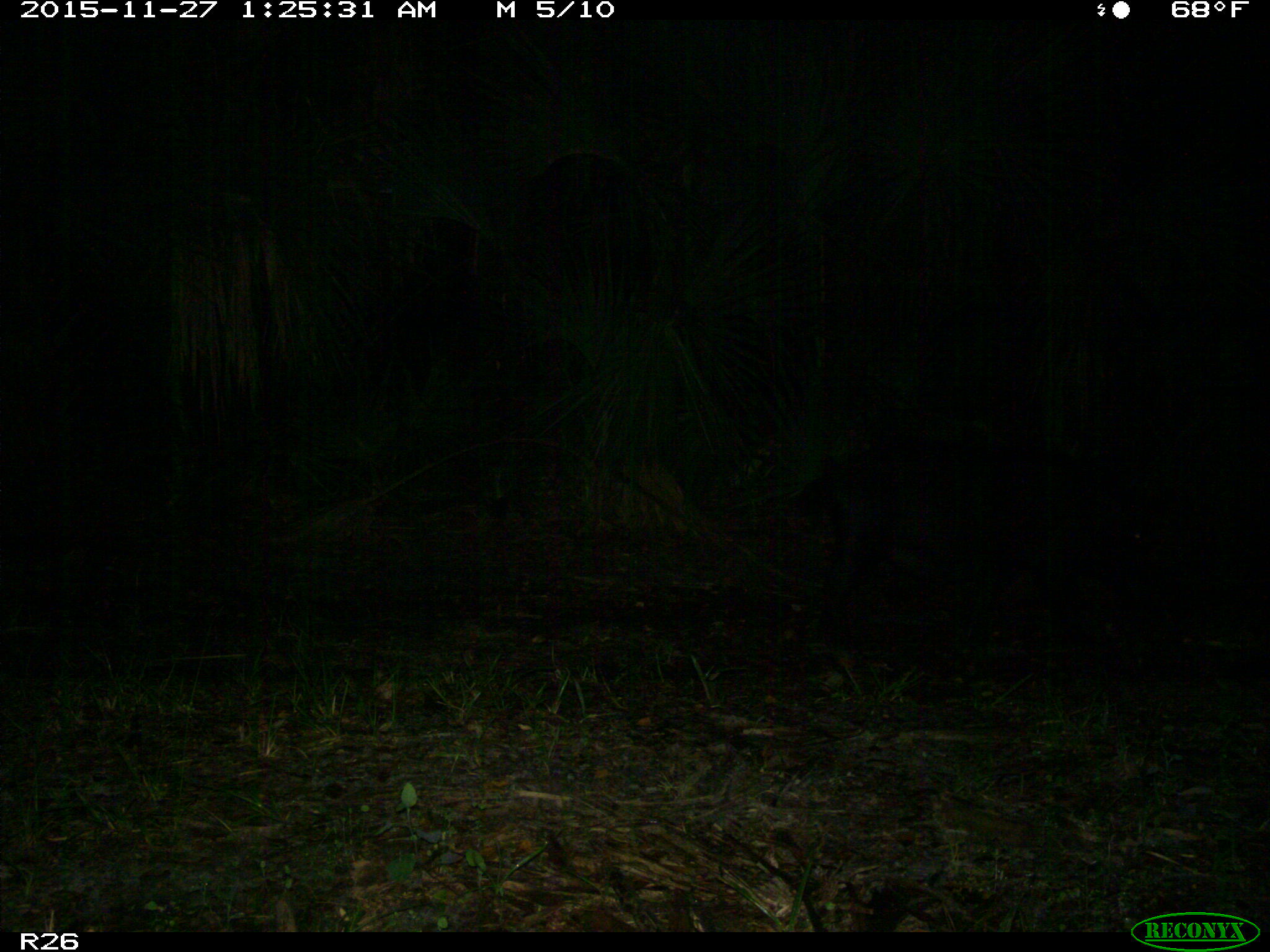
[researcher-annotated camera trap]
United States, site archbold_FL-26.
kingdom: Animalia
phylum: Chordata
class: Mammalia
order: Artiodactyla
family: Suidae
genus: Sus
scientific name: Sus scrofa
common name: wild boar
Sus scrofa (wild boar).